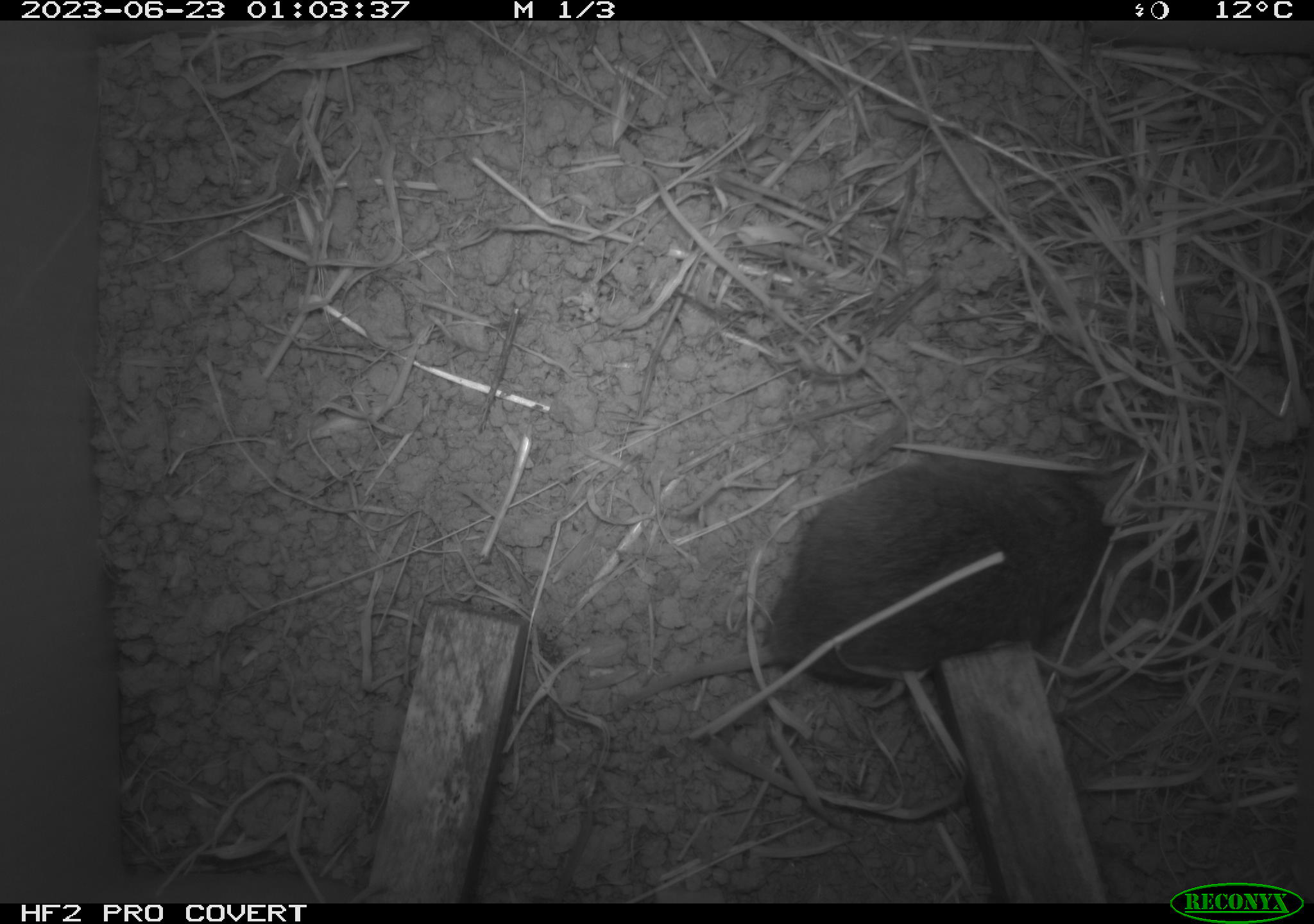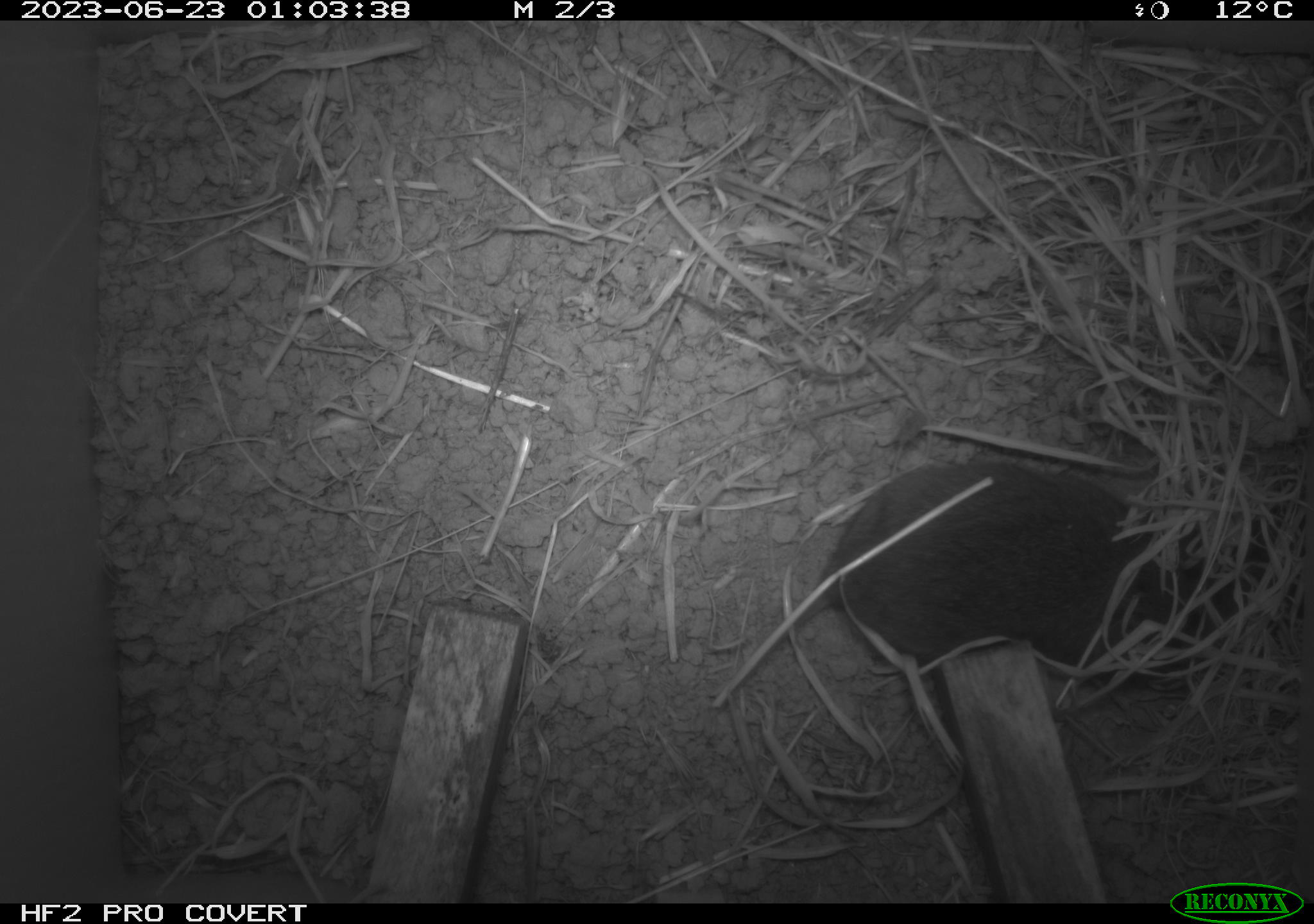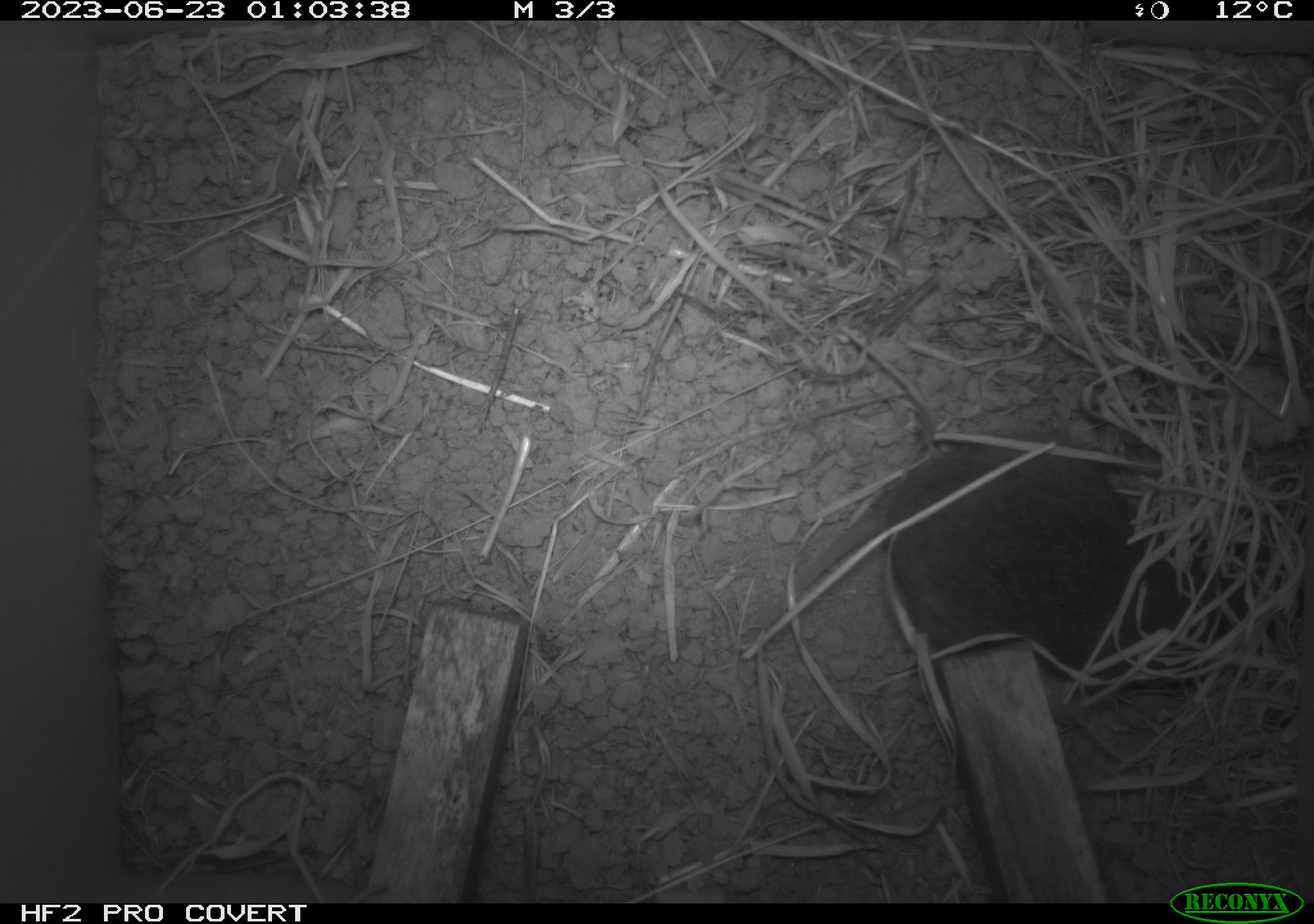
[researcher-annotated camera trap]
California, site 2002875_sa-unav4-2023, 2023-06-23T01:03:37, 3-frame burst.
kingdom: Animalia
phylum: Chordata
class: Mammalia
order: Rodentia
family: Cricetidae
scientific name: Arvicolinae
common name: voles, lemmings, and muskrats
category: arvicolinae subfamily